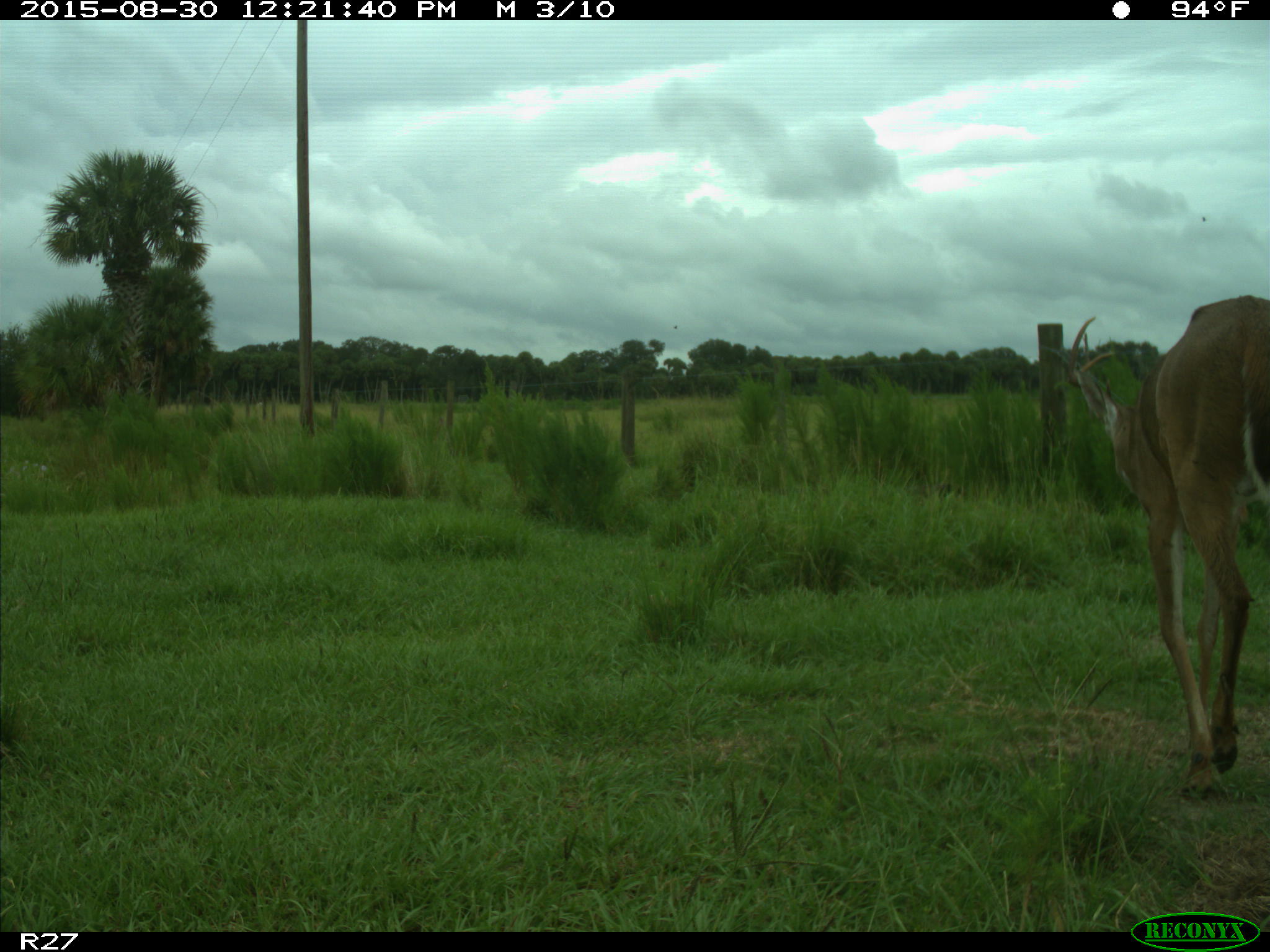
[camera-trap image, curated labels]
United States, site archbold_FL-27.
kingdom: Animalia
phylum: Chordata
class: Mammalia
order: Artiodactyla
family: Cervidae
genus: Odocoileus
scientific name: Odocoileus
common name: deer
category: unidentified deer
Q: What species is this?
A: Unidentified deer (deer) (Odocoileus).